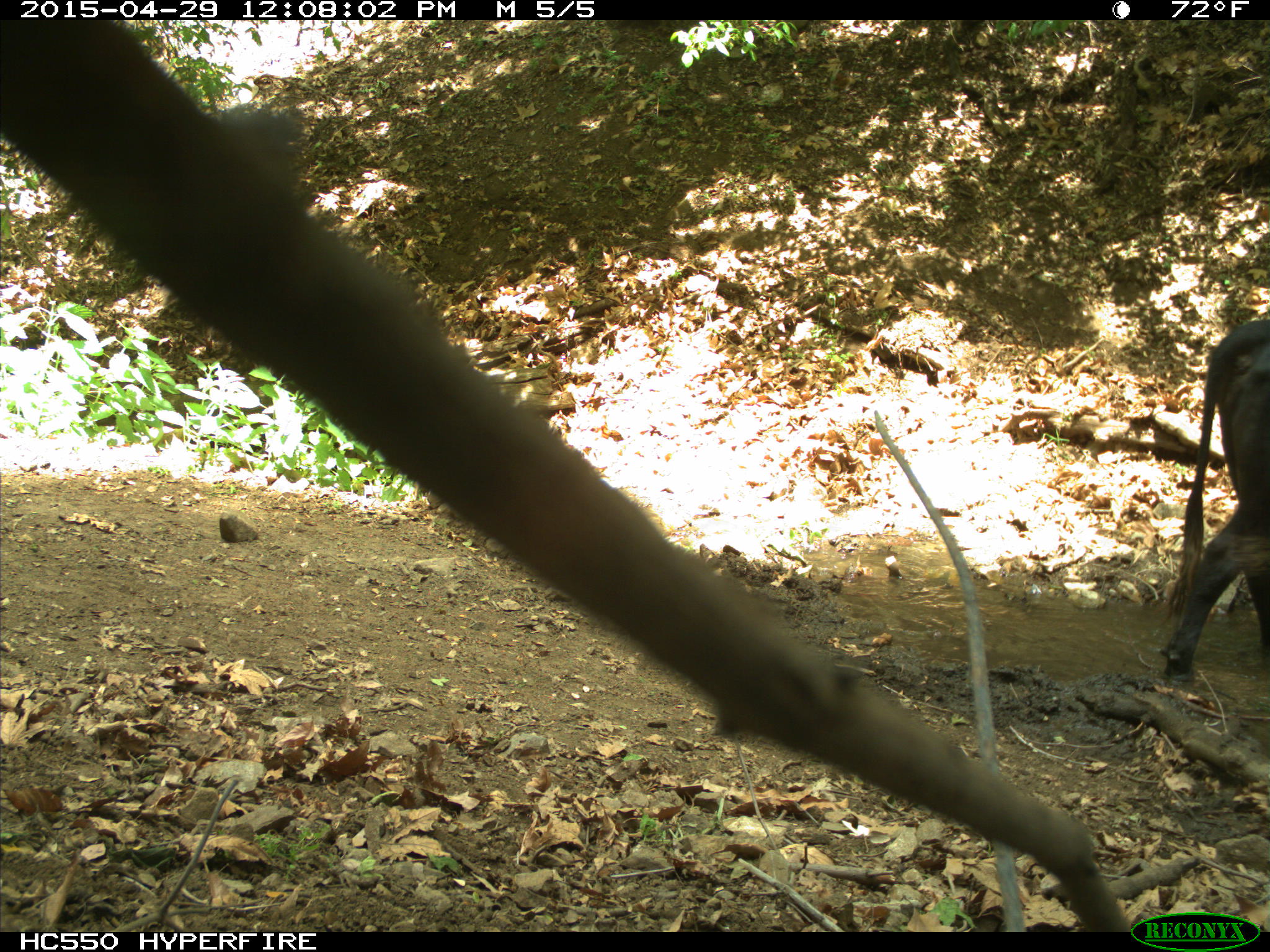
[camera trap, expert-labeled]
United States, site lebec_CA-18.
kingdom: Animalia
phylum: Chordata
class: Mammalia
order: Artiodactyla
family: Bovidae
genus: Bos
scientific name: Bos taurus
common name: domestic cow